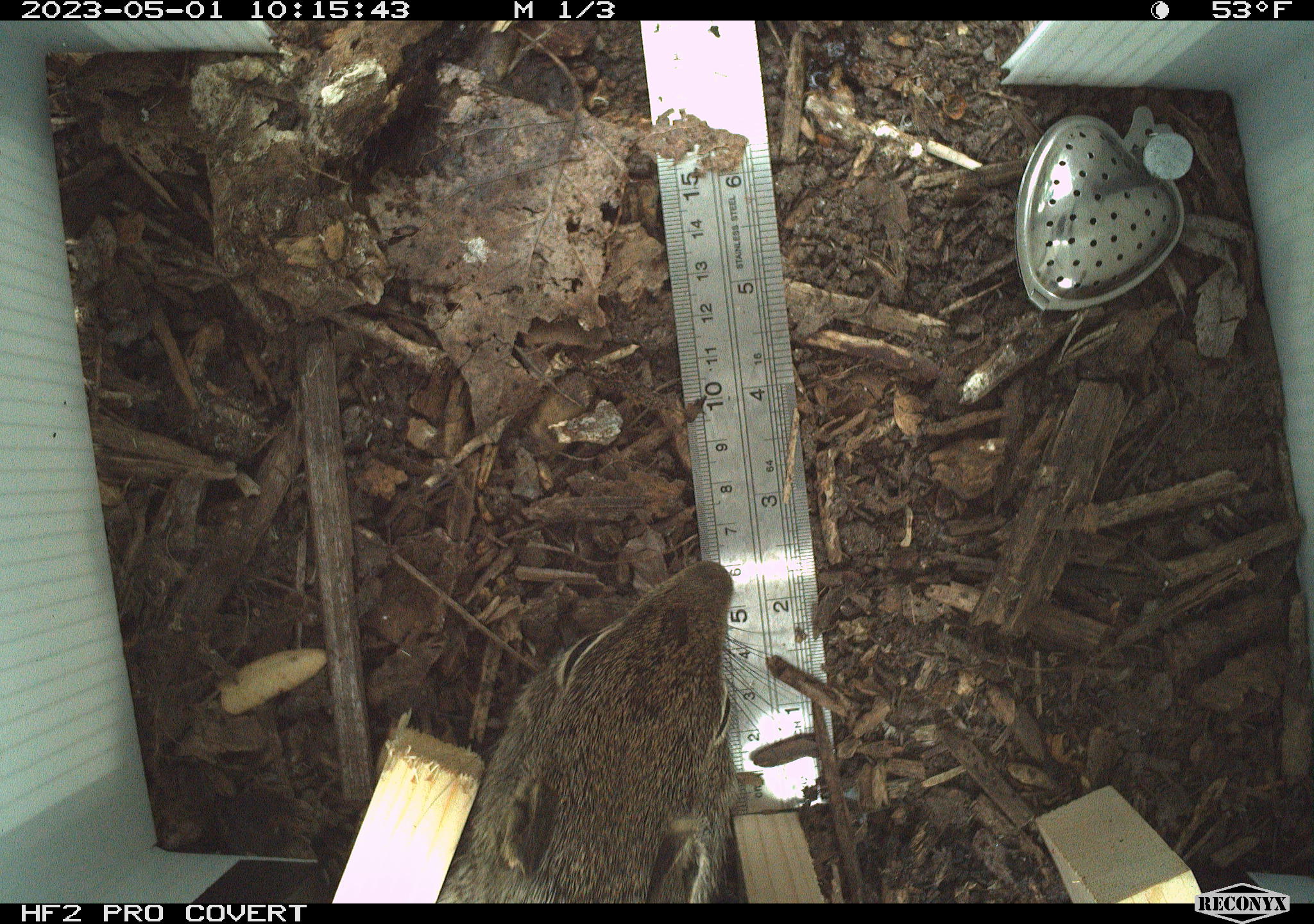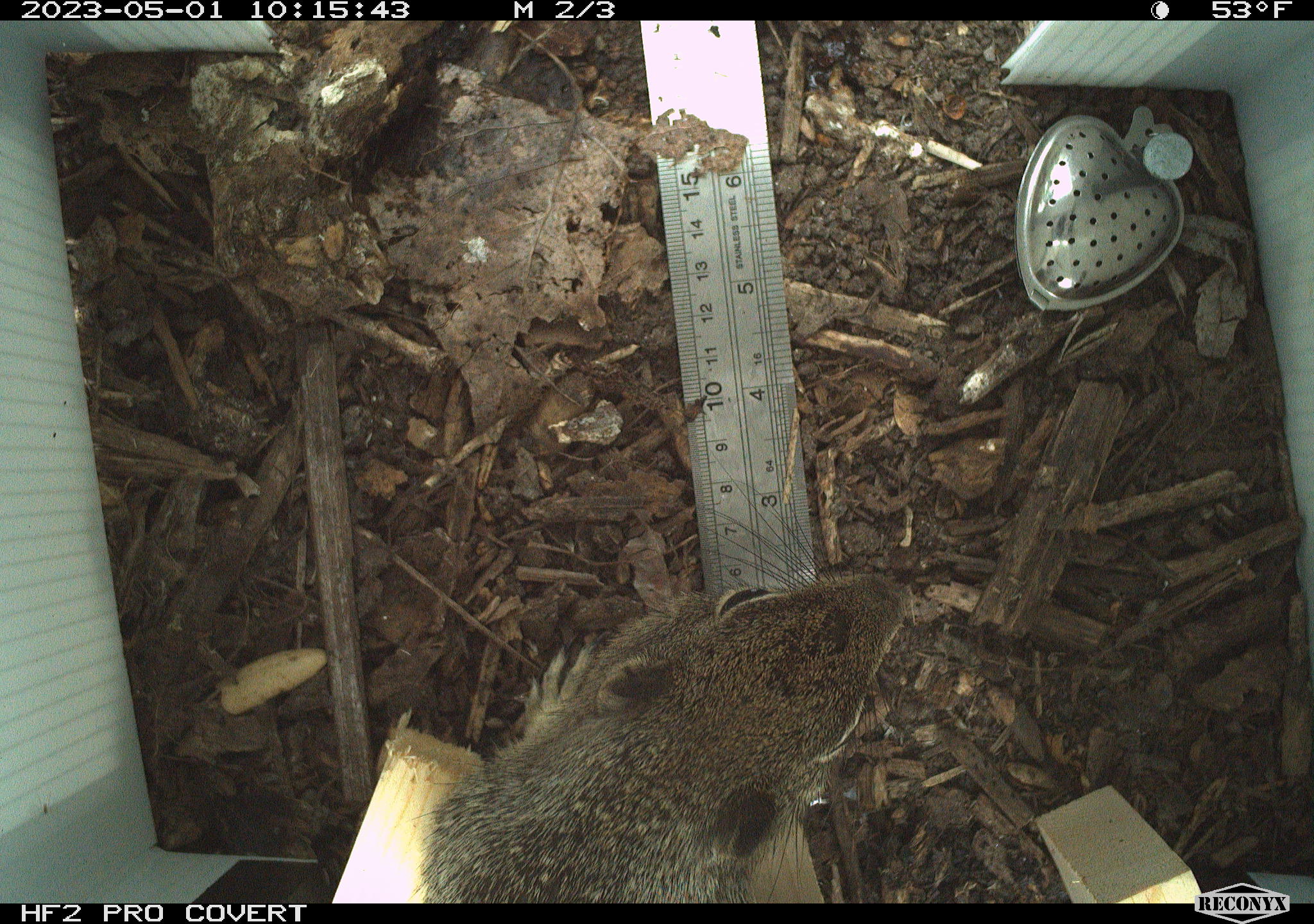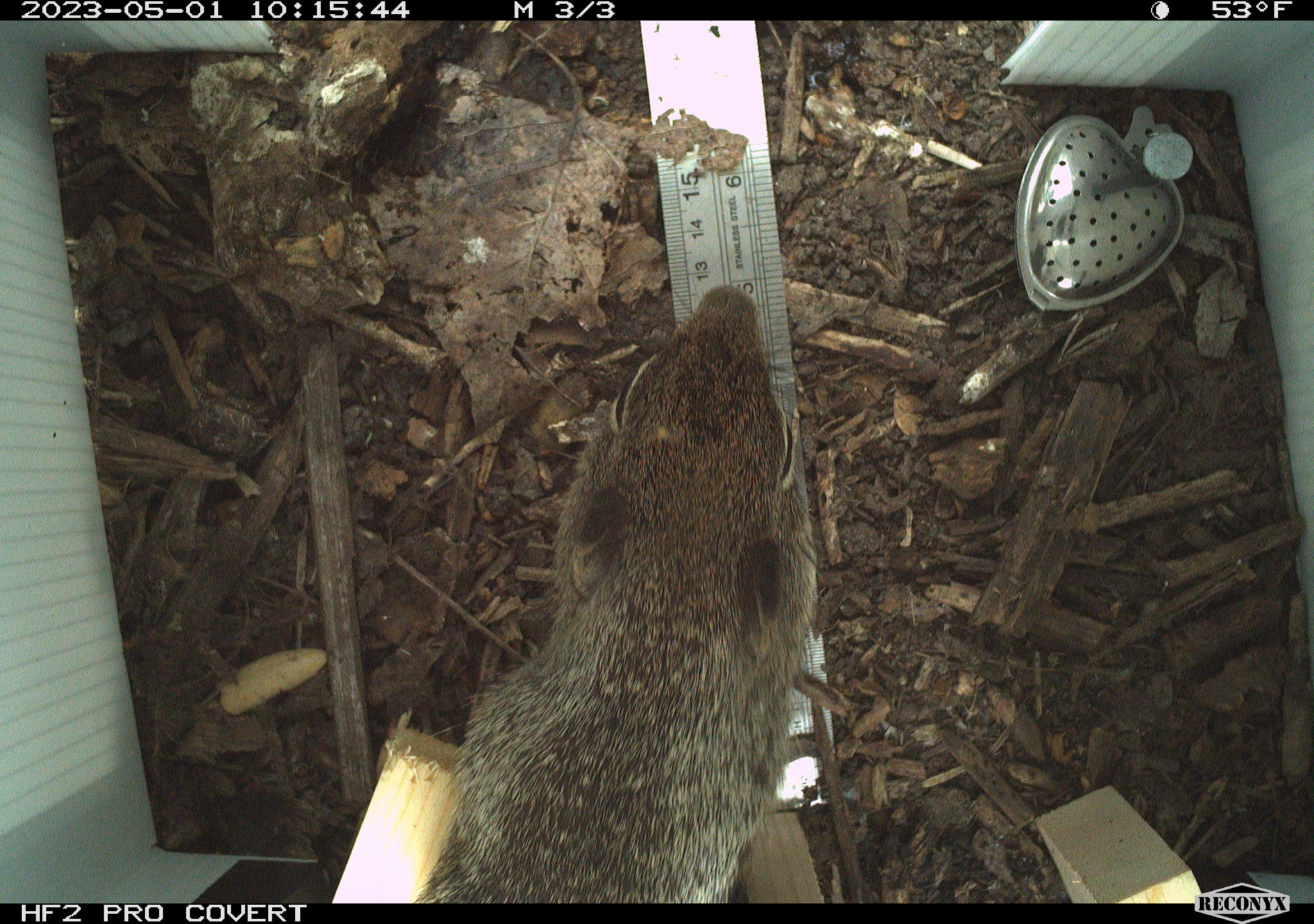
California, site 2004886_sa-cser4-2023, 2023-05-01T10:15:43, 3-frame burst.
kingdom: Animalia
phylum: Chordata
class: Mammalia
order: Rodentia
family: Sciuridae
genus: Otospermophilus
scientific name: Otospermophilus beecheyi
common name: california ground squirrel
California ground squirrel (Otospermophilus beecheyi).